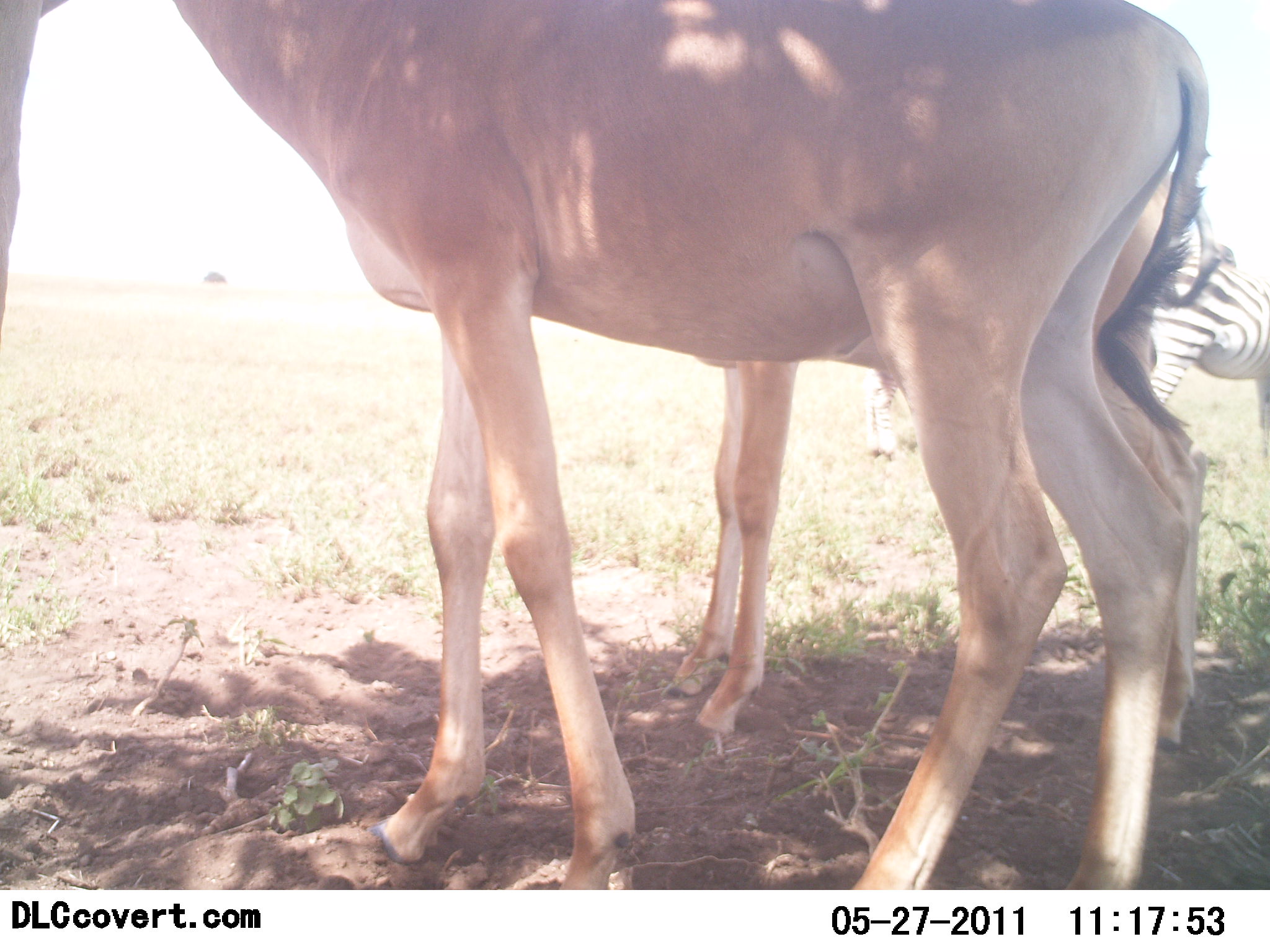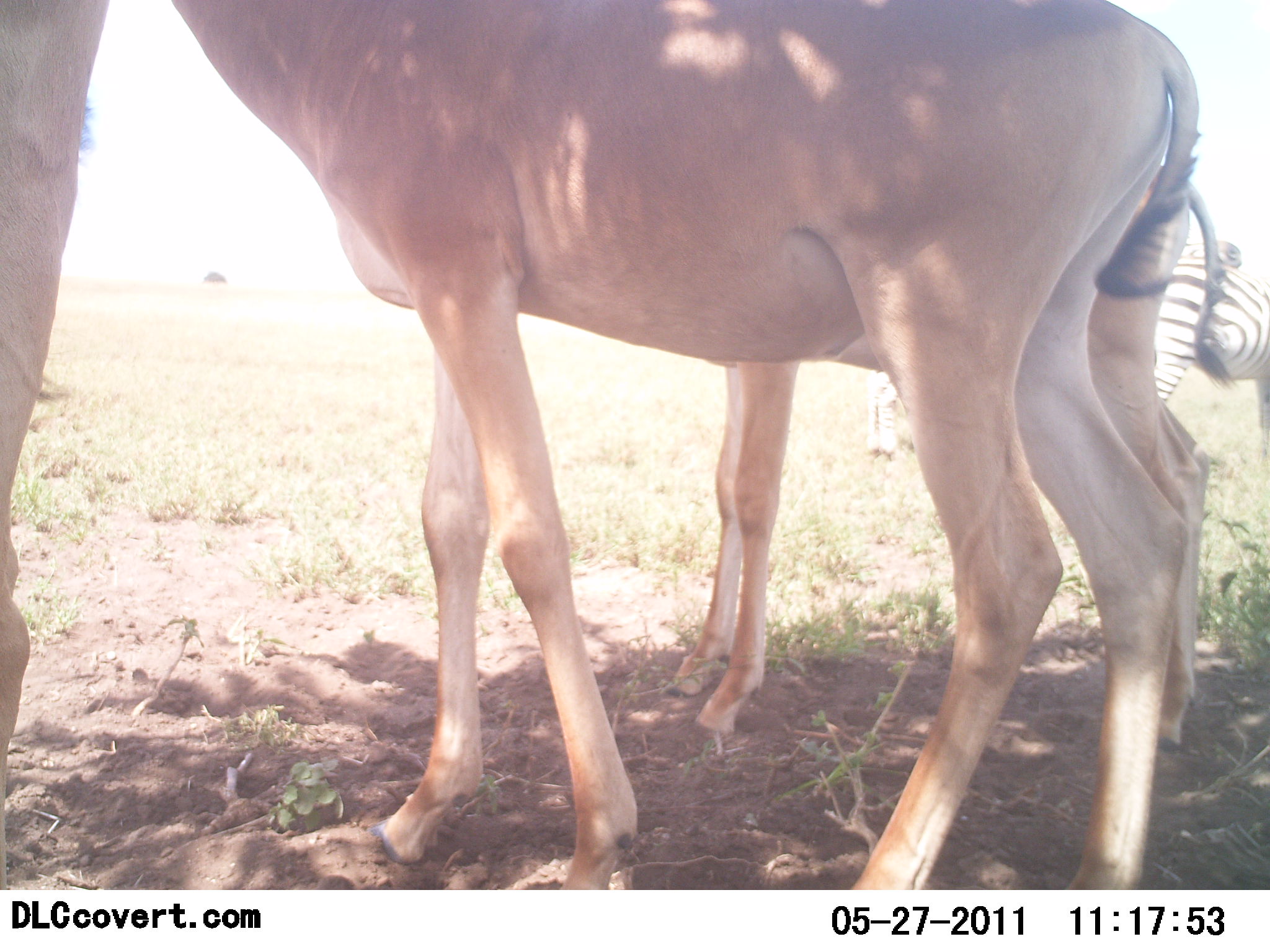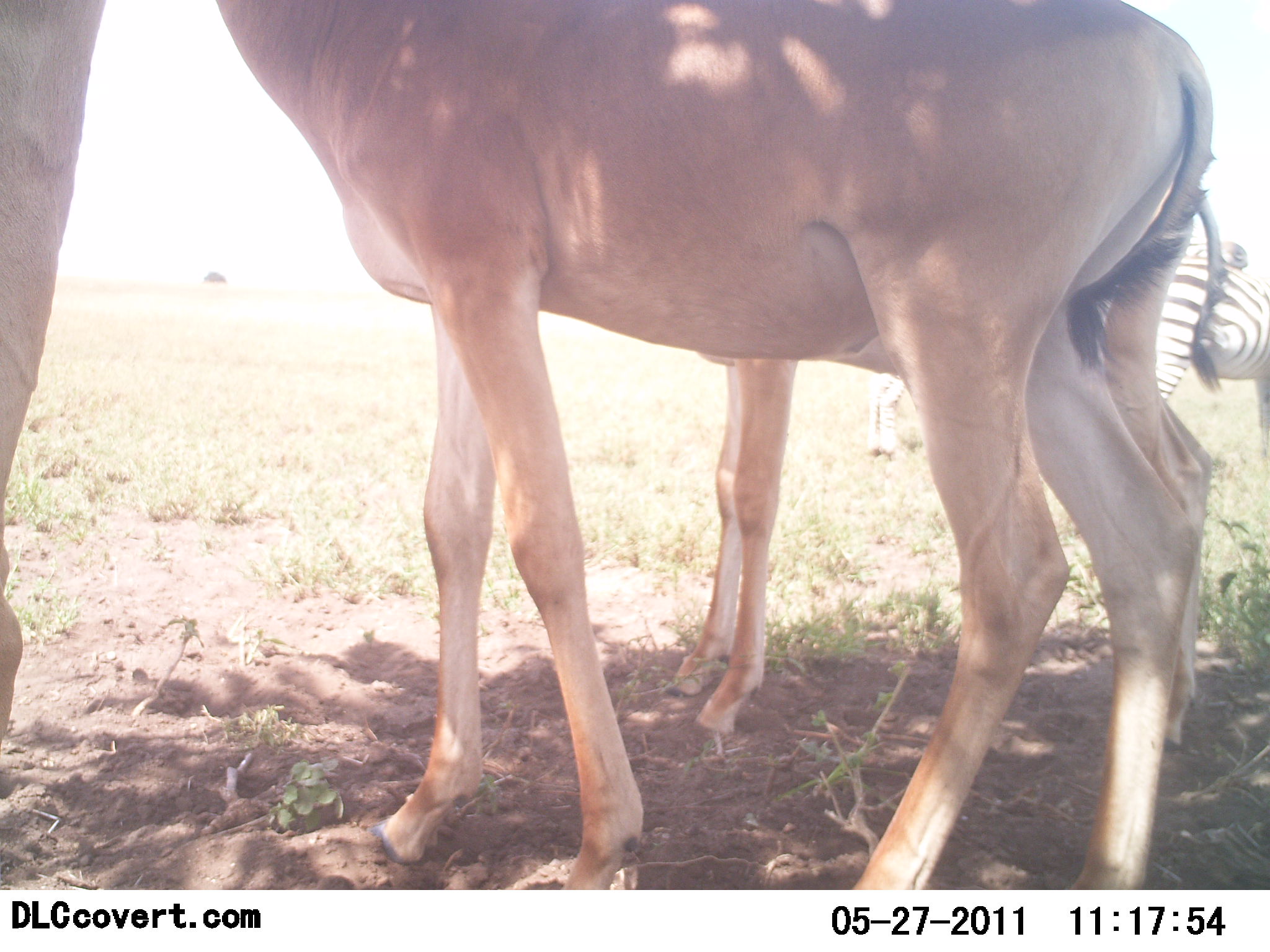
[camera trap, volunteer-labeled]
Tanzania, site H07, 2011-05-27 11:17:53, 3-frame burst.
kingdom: Animalia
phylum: Chordata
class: Mammalia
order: Artiodactyla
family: Bovidae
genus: Alcelaphus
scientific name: Alcelaphus buselaphus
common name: hartebeest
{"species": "hartebeest (Alcelaphus buselaphus)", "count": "2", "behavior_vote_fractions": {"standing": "100%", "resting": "0%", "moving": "0%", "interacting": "0%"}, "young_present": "0%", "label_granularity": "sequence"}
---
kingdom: Animalia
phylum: Chordata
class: Mammalia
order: Perissodactyla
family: Equidae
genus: Equus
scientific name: Equus quagga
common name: plains zebra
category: zebra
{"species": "zebra (plains zebra) (Equus quagga)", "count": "1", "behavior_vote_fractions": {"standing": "100%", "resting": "0%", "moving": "8%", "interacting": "0%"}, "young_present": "0%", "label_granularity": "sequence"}